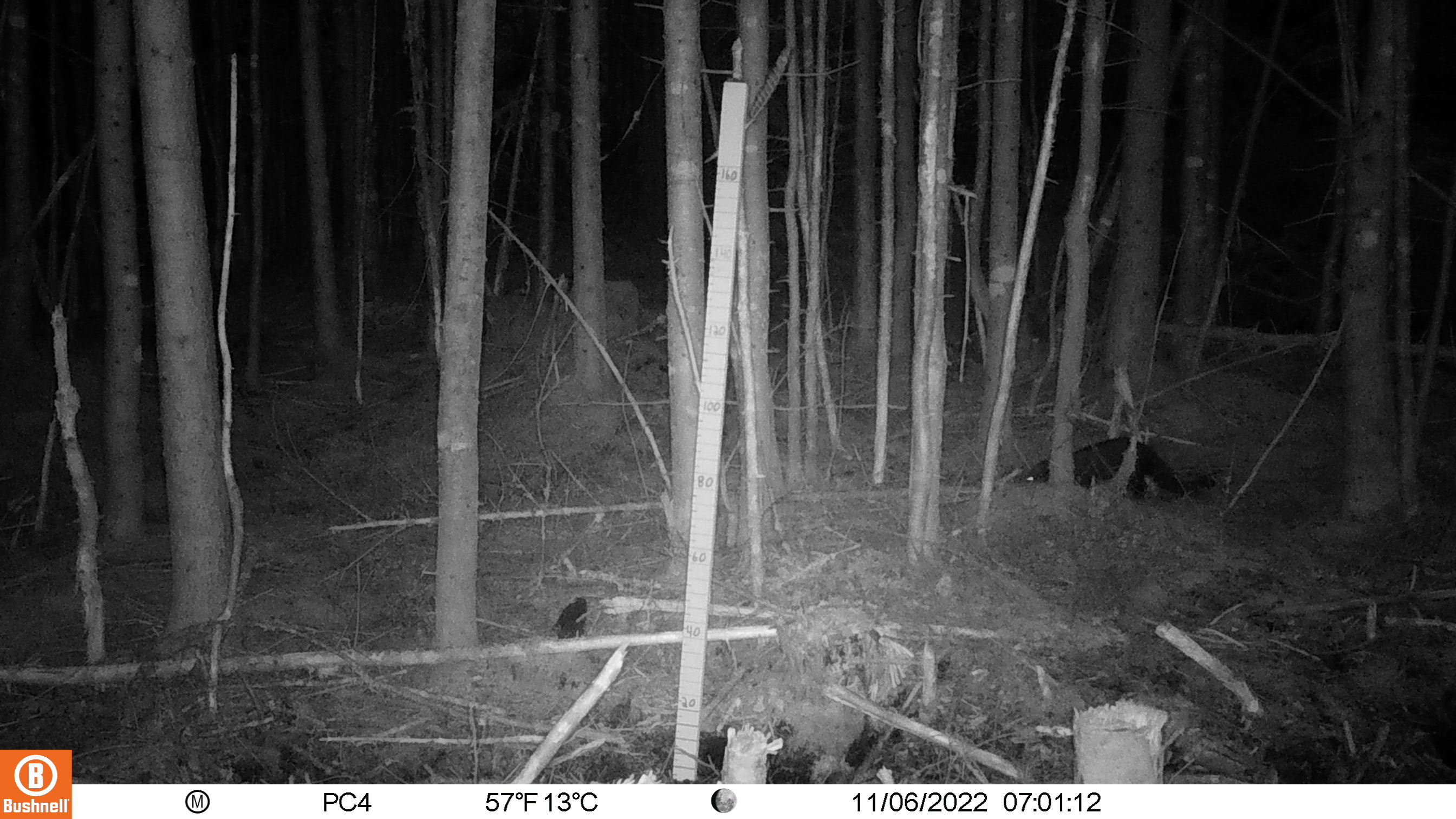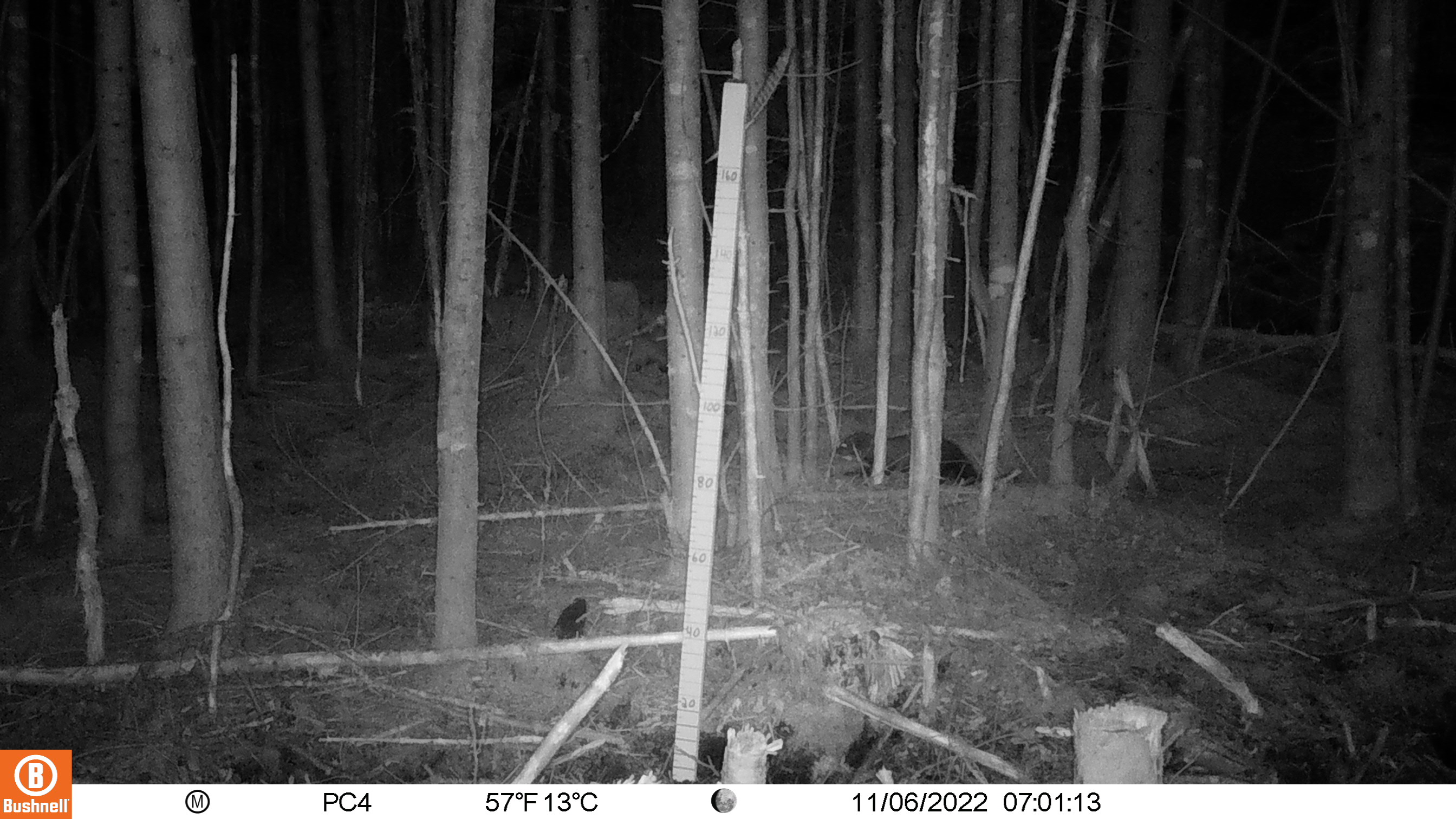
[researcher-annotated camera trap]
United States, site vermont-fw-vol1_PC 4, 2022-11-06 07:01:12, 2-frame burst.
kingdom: Animalia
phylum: Chordata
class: Mammalia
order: Carnivora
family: Mustelidae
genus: Pekania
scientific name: Pekania pennanti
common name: fisher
Fisher (Pekania pennanti).